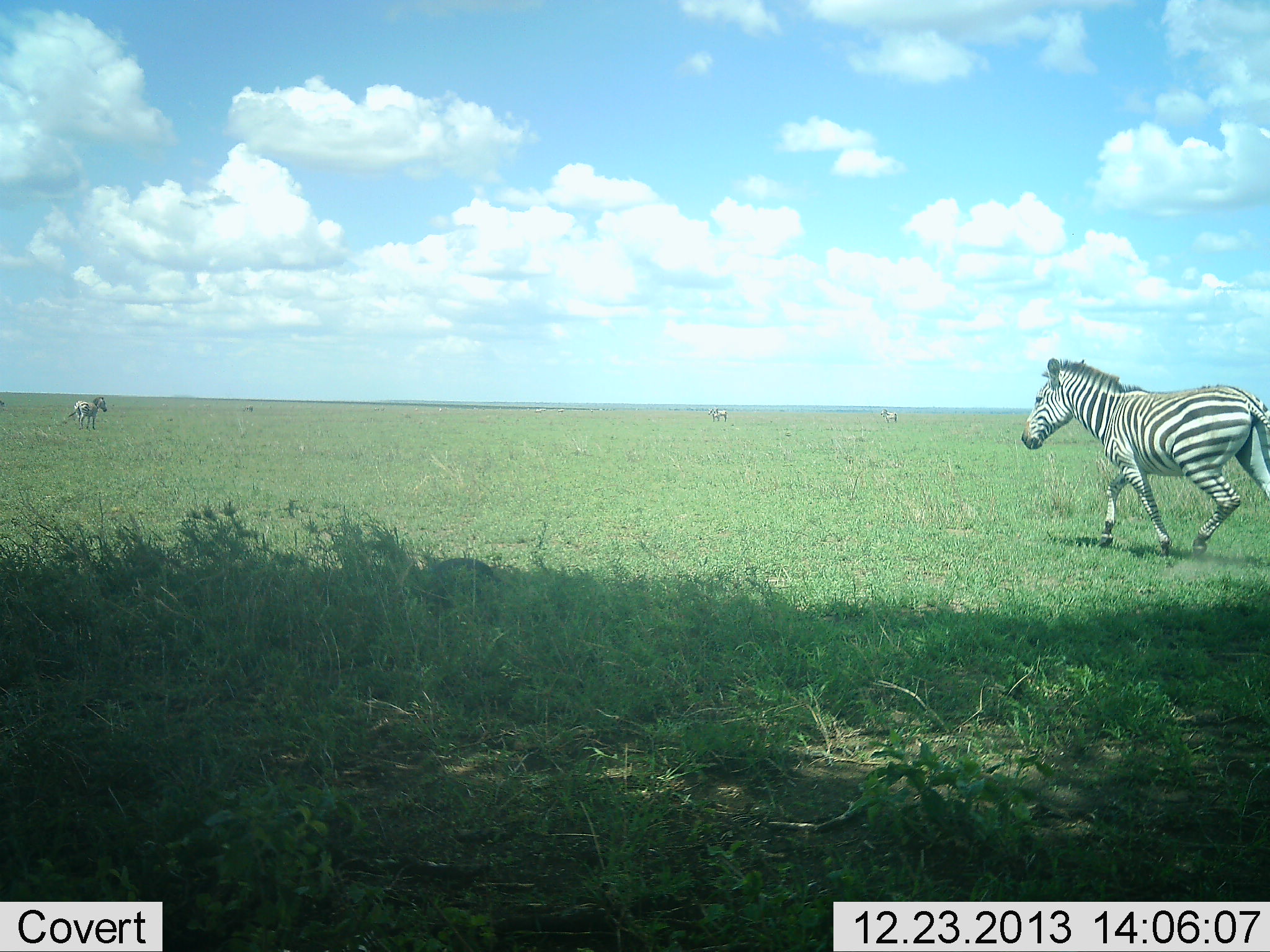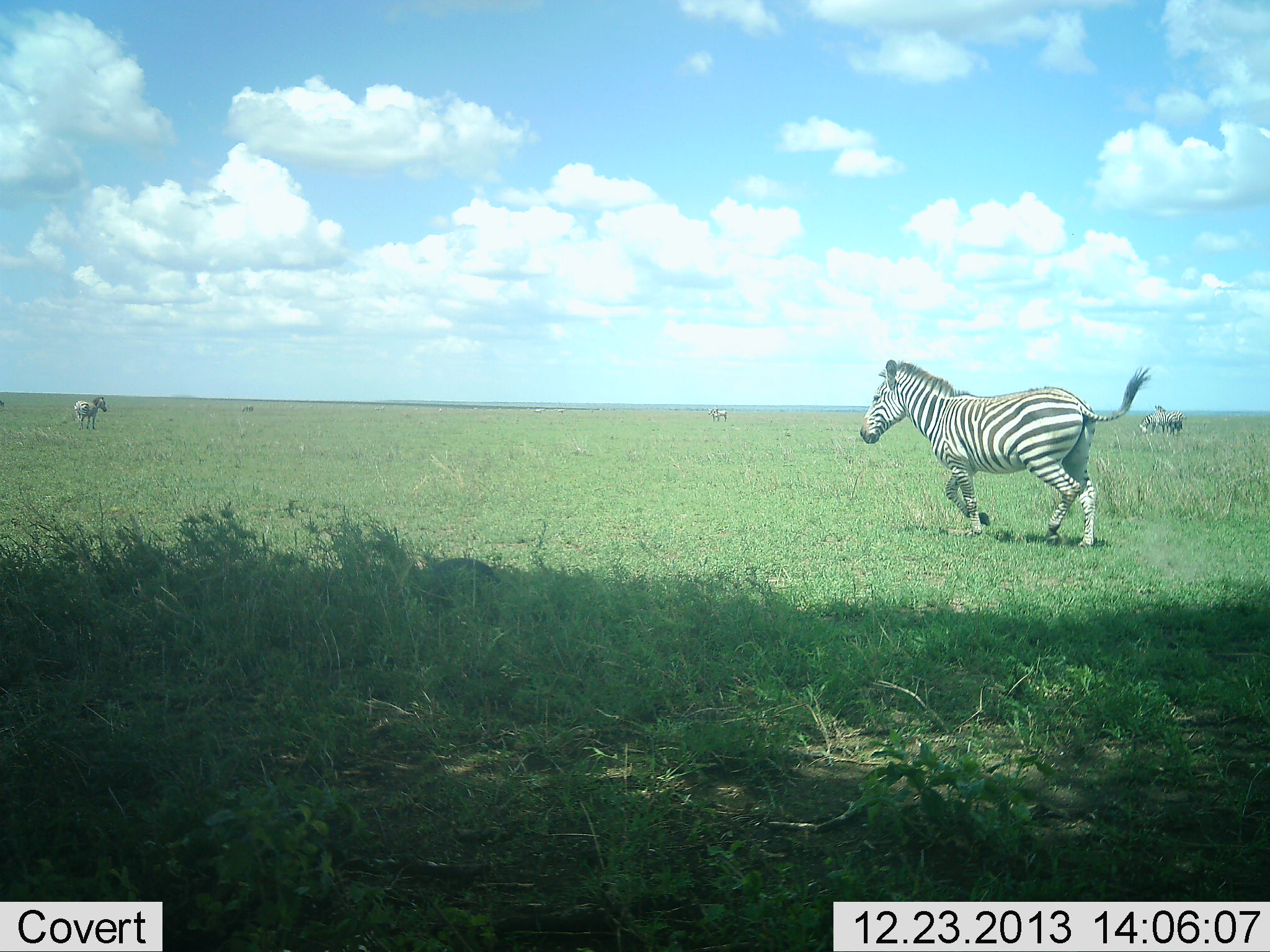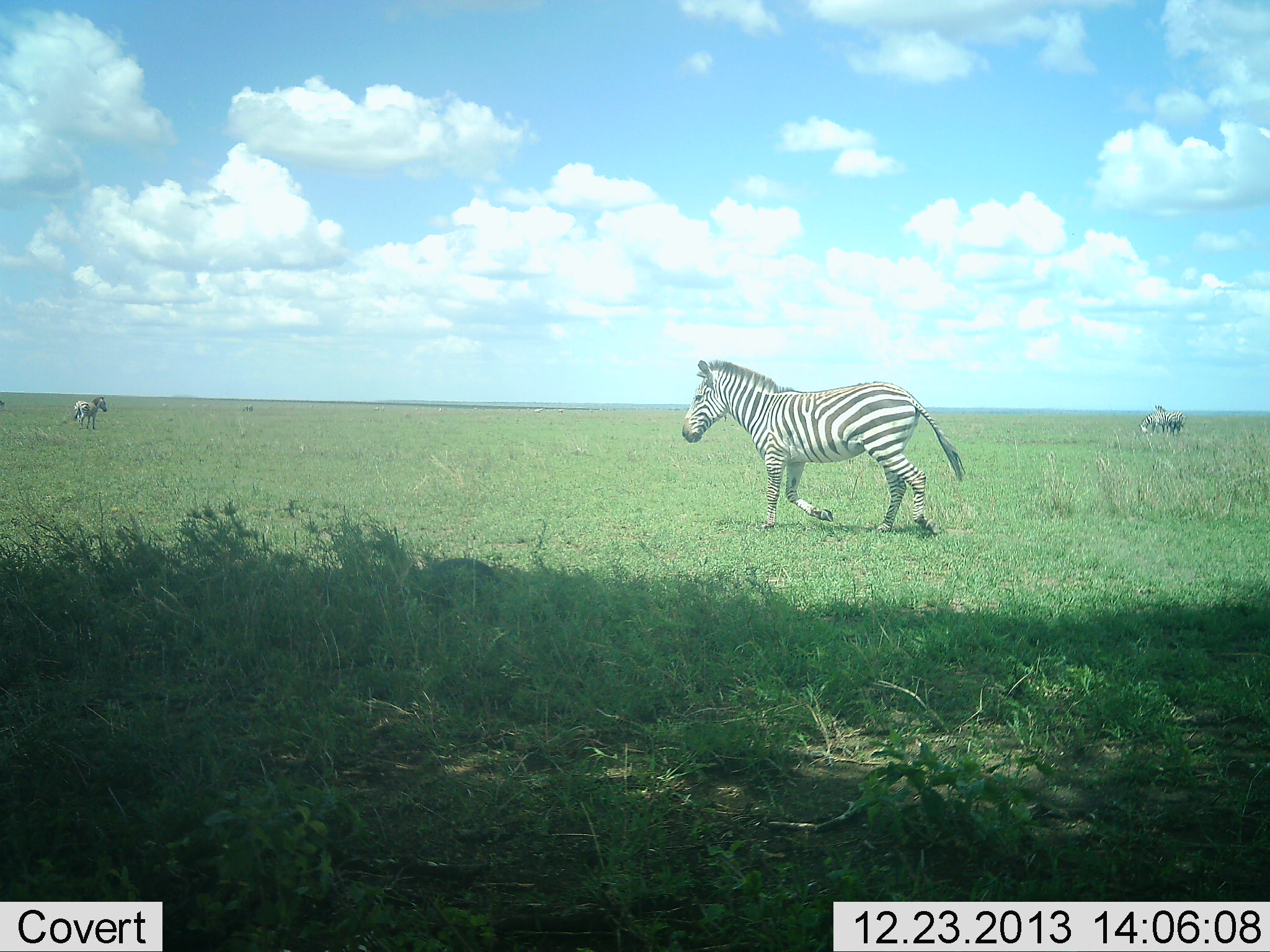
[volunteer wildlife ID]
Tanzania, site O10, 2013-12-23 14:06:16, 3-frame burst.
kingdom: Animalia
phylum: Chordata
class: Mammalia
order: Perissodactyla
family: Equidae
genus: Equus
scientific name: Equus quagga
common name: plains zebra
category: zebra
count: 4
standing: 45%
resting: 9%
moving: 100%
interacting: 0%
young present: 0%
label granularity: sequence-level